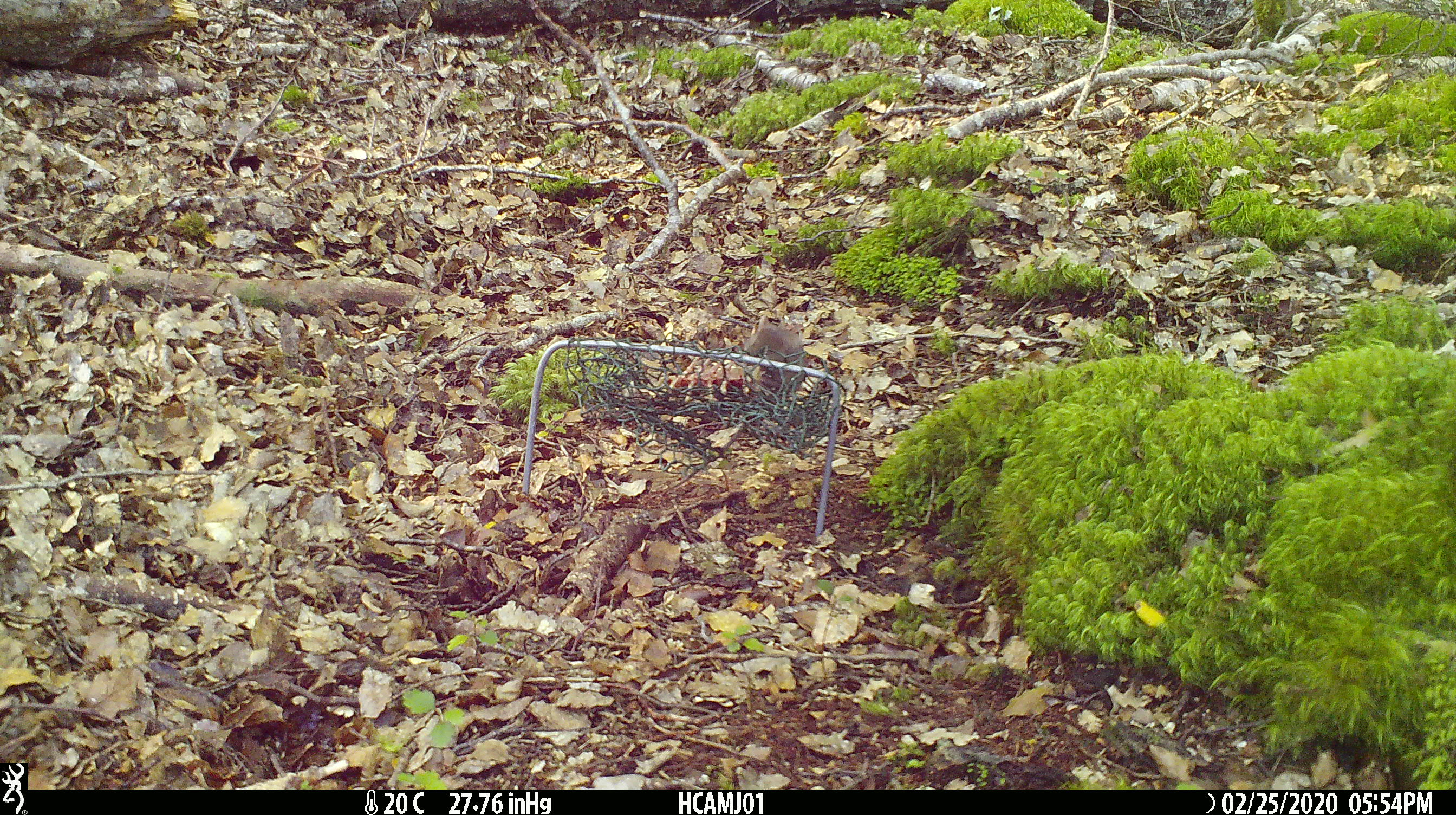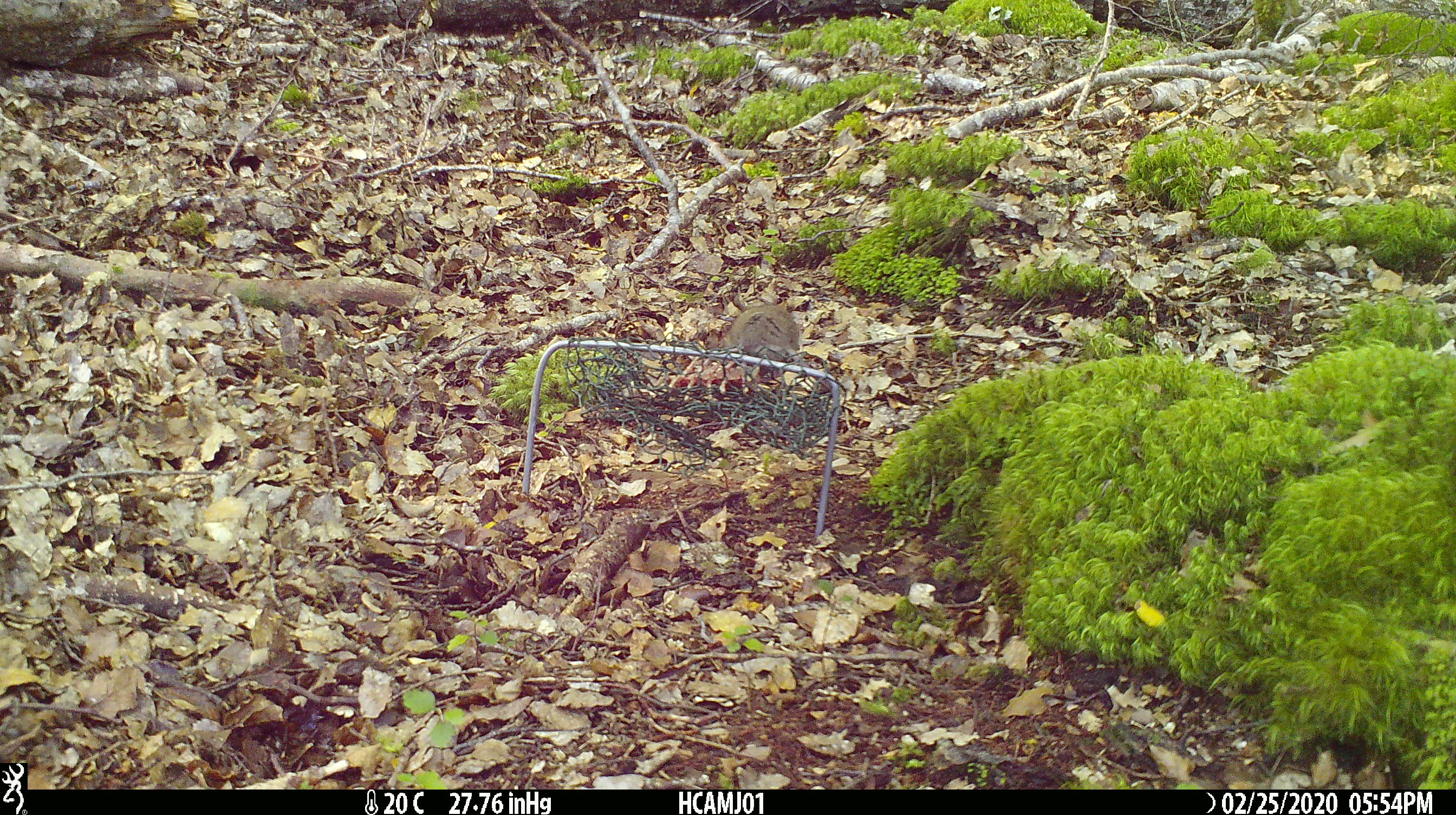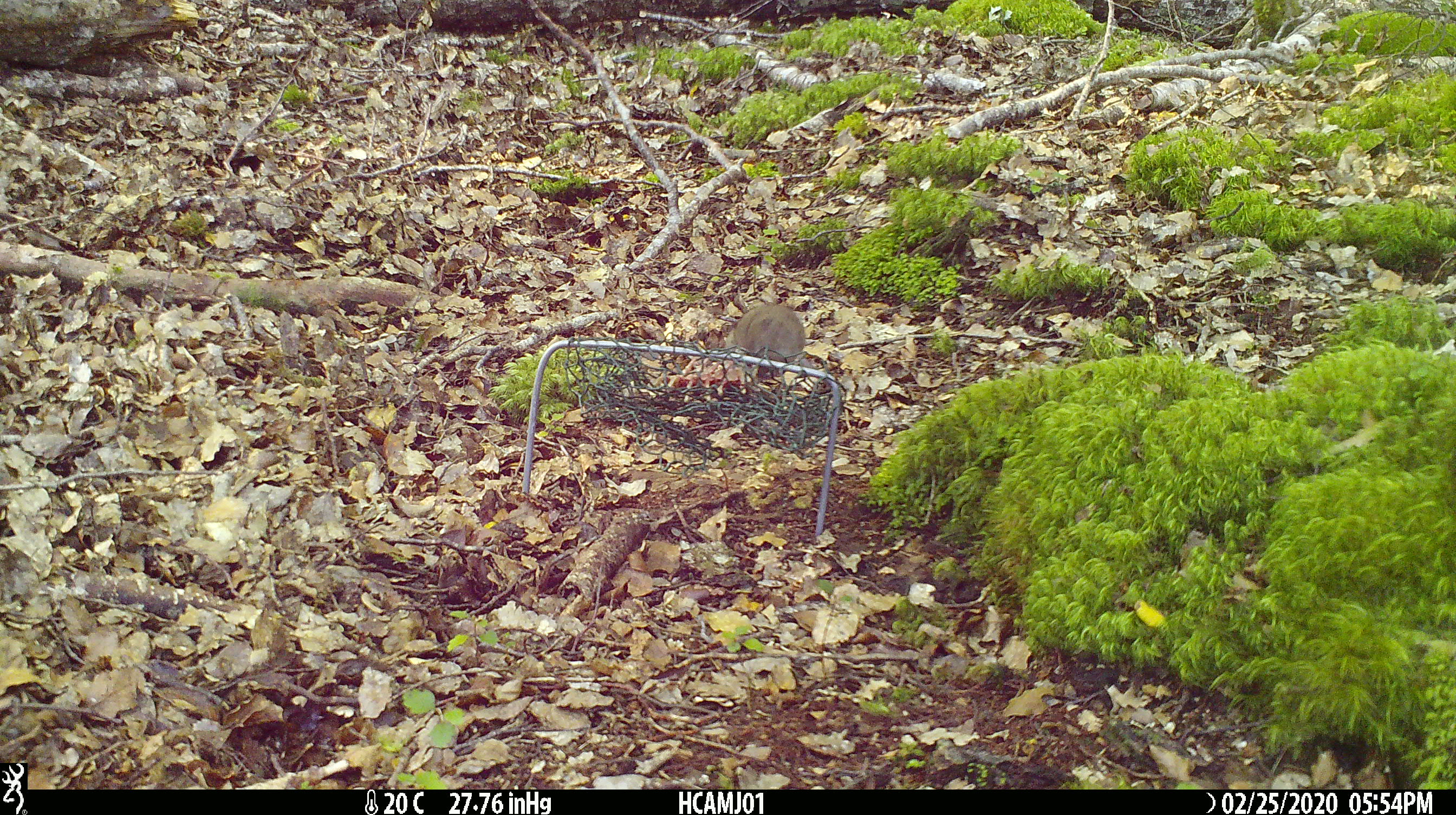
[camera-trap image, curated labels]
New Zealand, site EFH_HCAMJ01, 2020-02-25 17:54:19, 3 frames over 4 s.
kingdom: Animalia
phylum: Chordata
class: Mammalia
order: Rodentia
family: Muridae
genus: Mus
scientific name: Mus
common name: mouse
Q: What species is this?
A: Mouse (Mus).